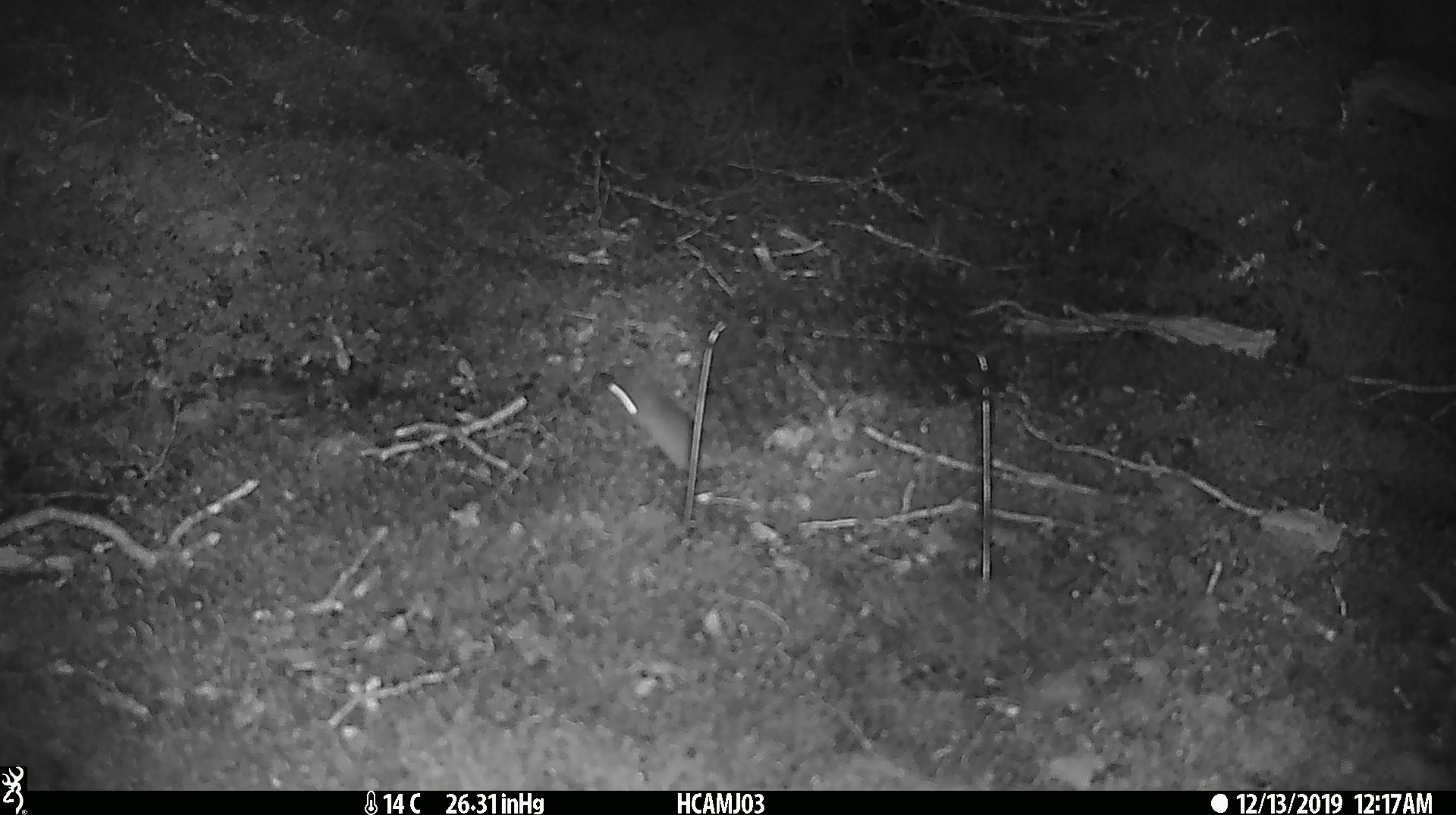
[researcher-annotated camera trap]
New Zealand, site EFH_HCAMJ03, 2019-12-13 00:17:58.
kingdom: Animalia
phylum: Chordata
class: Mammalia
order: Rodentia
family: Muridae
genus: Mus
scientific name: Mus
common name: mouse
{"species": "mouse (Mus)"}